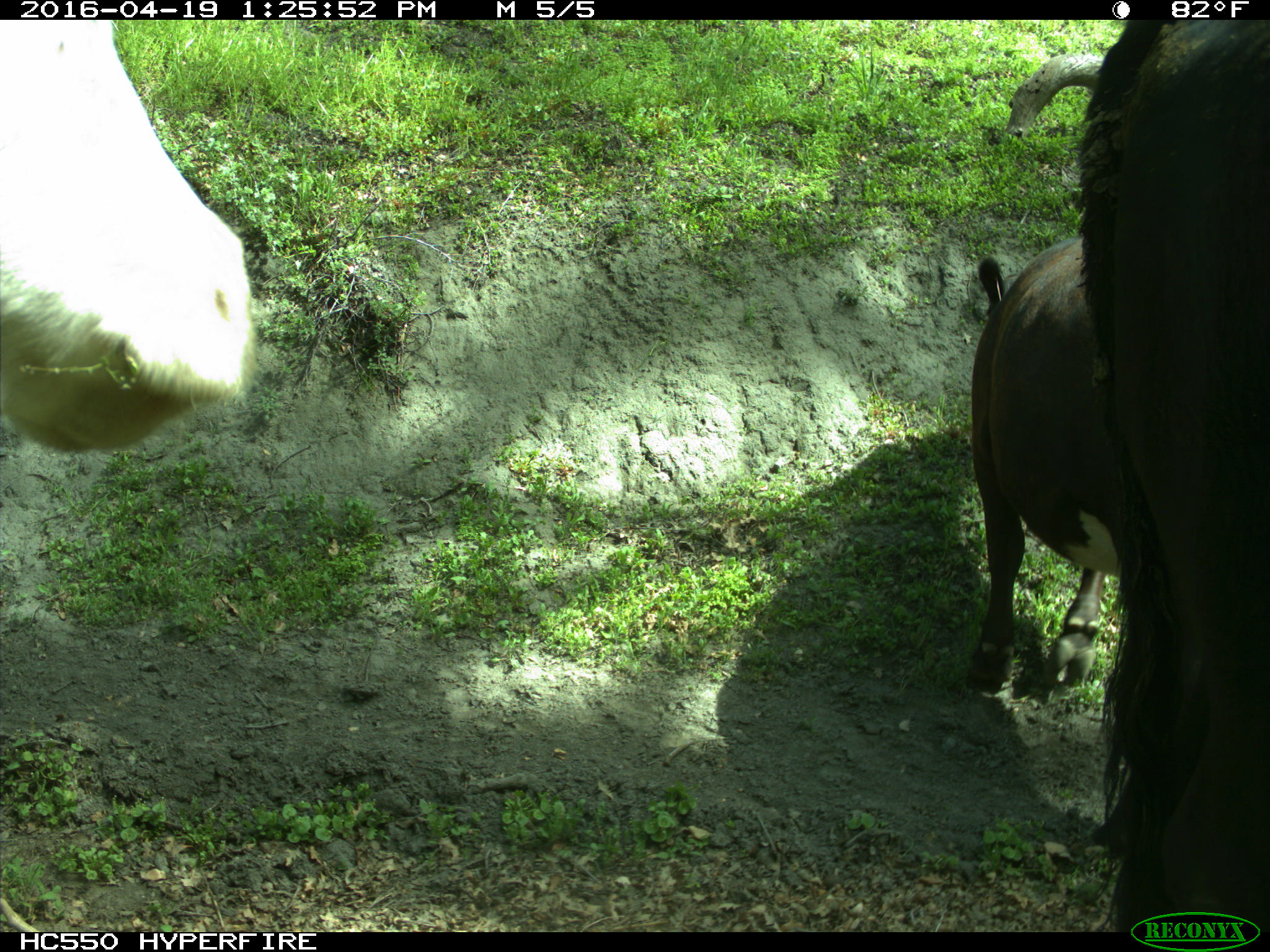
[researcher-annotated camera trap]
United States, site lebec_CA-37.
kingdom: Animalia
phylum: Chordata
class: Mammalia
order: Artiodactyla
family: Bovidae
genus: Bos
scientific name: Bos taurus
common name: domestic cow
Bos taurus (domestic cow).